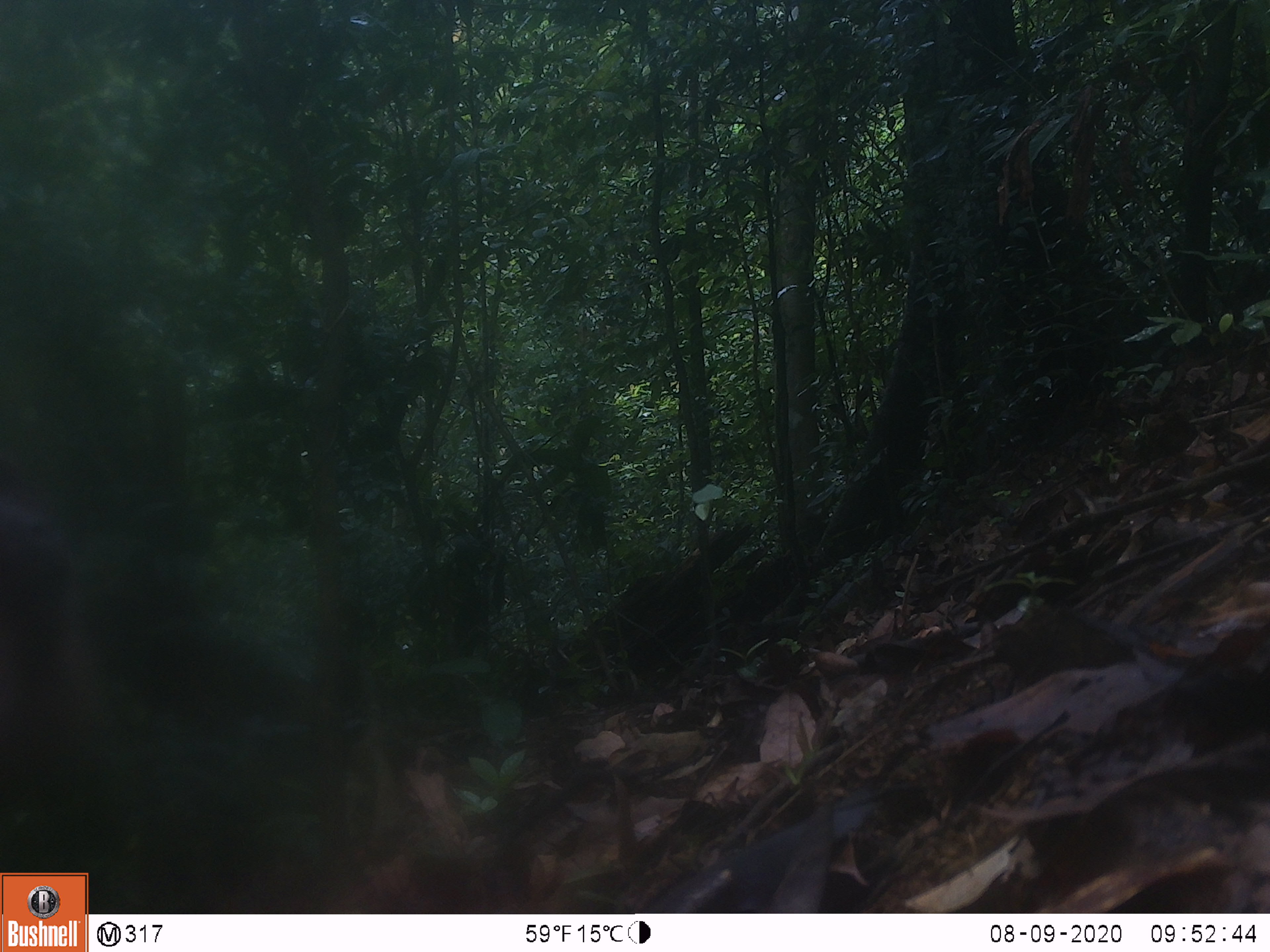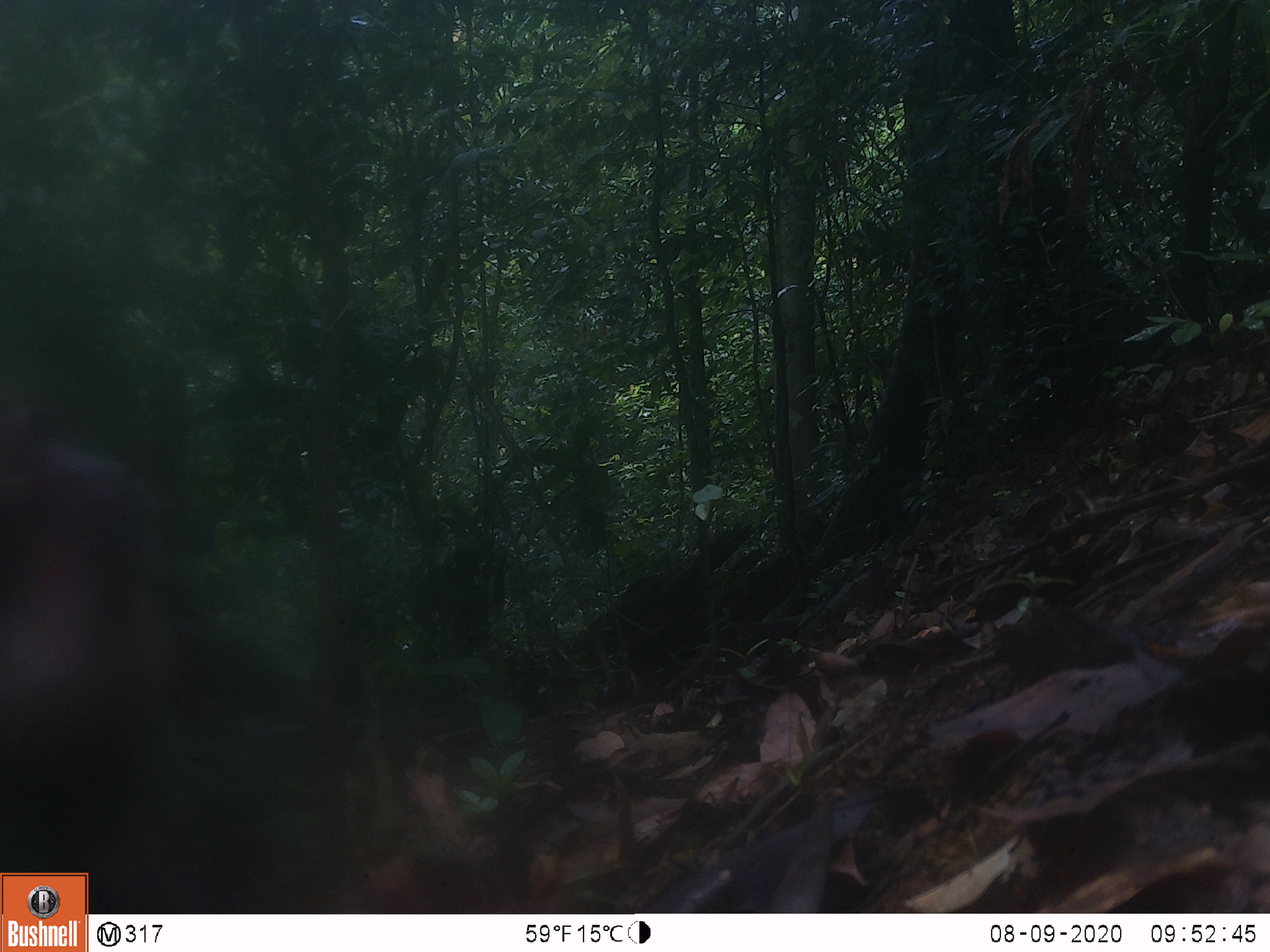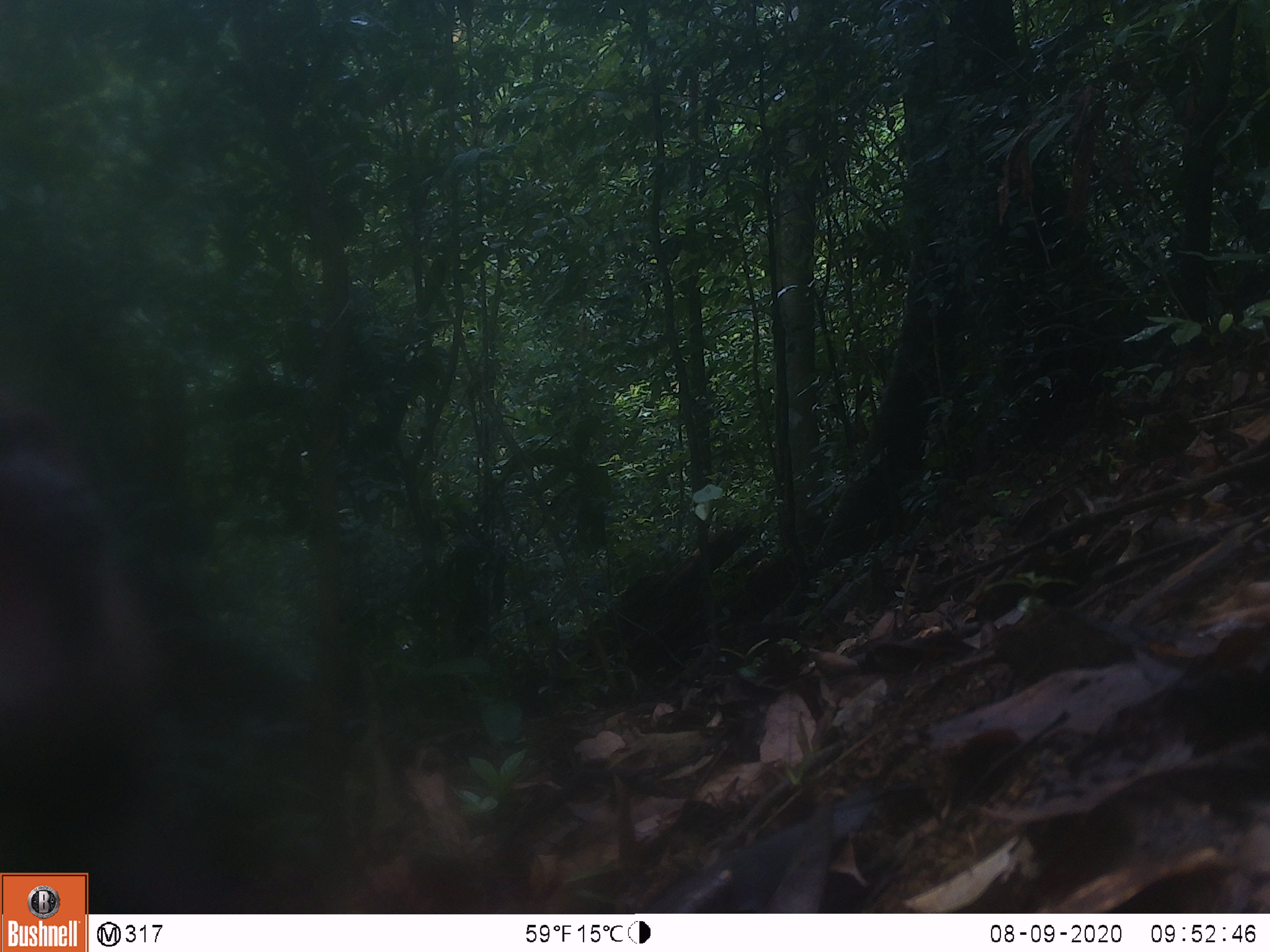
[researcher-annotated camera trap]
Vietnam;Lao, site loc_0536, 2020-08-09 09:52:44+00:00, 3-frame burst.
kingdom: Animalia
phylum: Chordata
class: Mammalia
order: Primates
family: Cercopithecidae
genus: Macaca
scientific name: Macaca arctoides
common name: stump-tailed macaque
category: stump tailed macaque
Stump tailed macaque (stump-tailed macaque) (Macaca arctoides). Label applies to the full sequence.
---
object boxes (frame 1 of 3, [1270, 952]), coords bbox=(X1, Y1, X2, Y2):
stump tailed macaque: bbox=(0, 504, 116, 774)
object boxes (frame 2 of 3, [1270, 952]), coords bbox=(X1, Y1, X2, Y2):
stump tailed macaque: bbox=(1, 408, 187, 907)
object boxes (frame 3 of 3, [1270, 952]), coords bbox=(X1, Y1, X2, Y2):
stump tailed macaque: bbox=(0, 395, 173, 905)